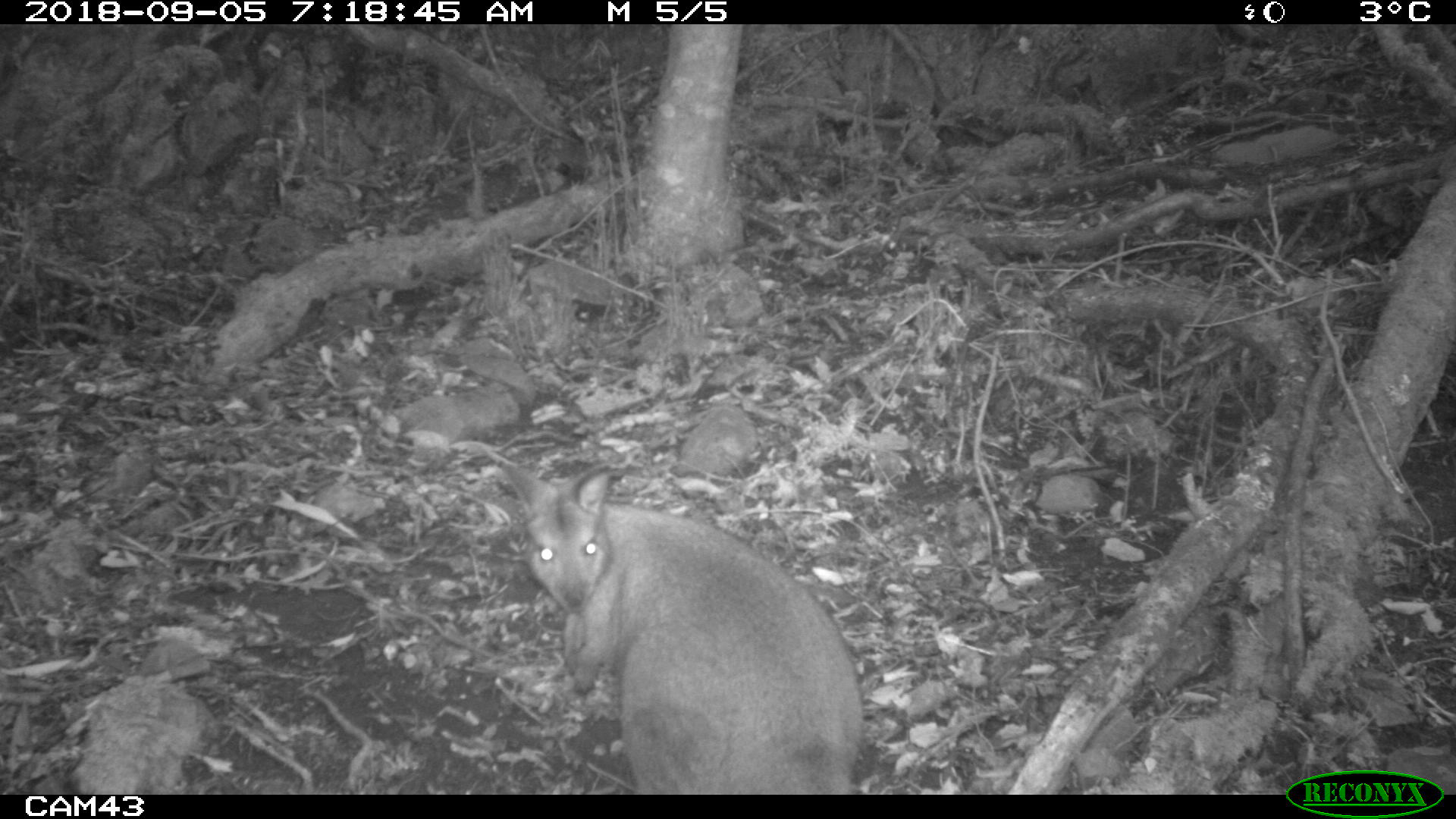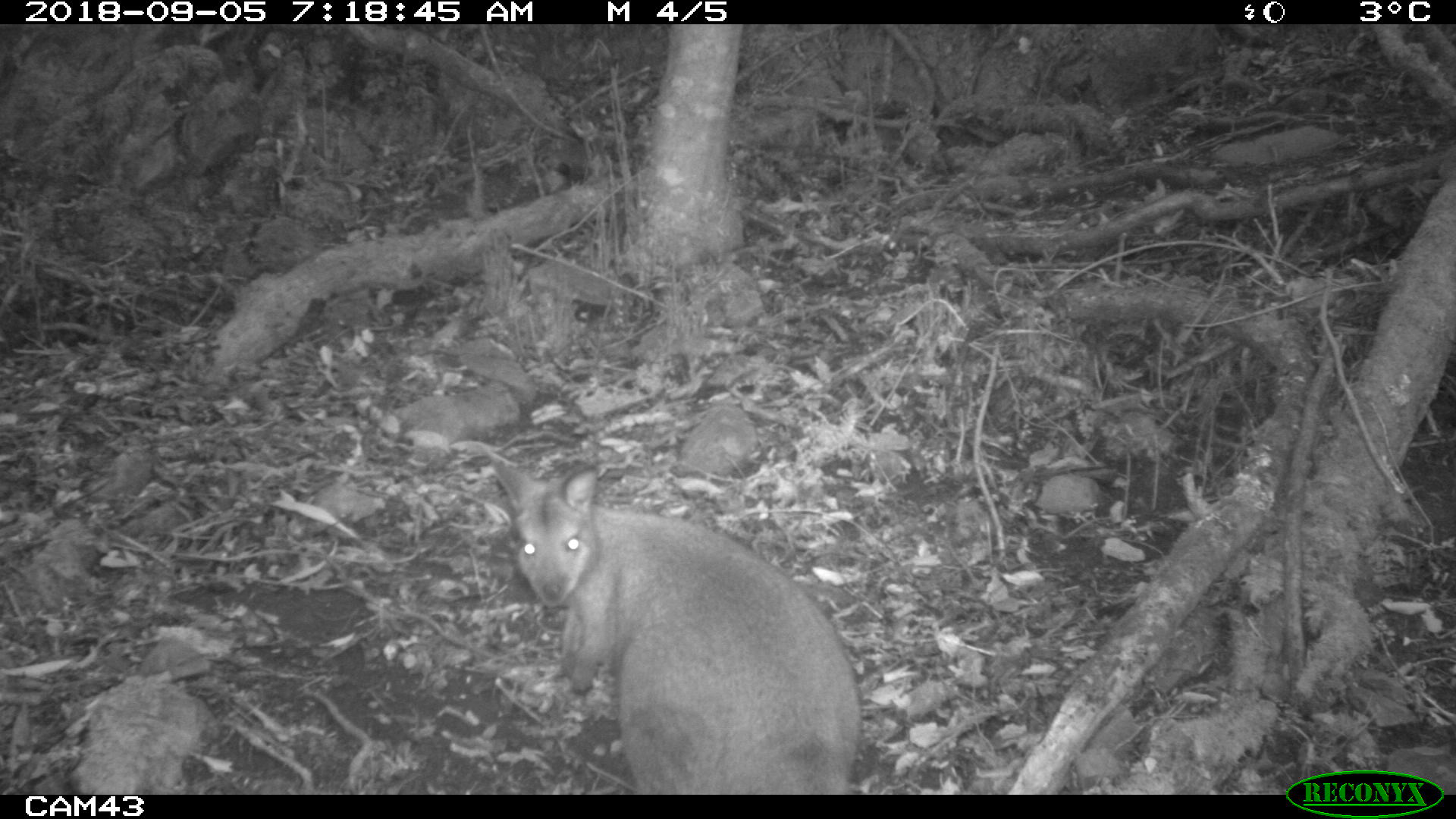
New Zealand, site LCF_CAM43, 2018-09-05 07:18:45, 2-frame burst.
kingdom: Animalia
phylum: Chordata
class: Mammalia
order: Diprotodontia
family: Macropodidae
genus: Notamacropus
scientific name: Notamacropus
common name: wallaby